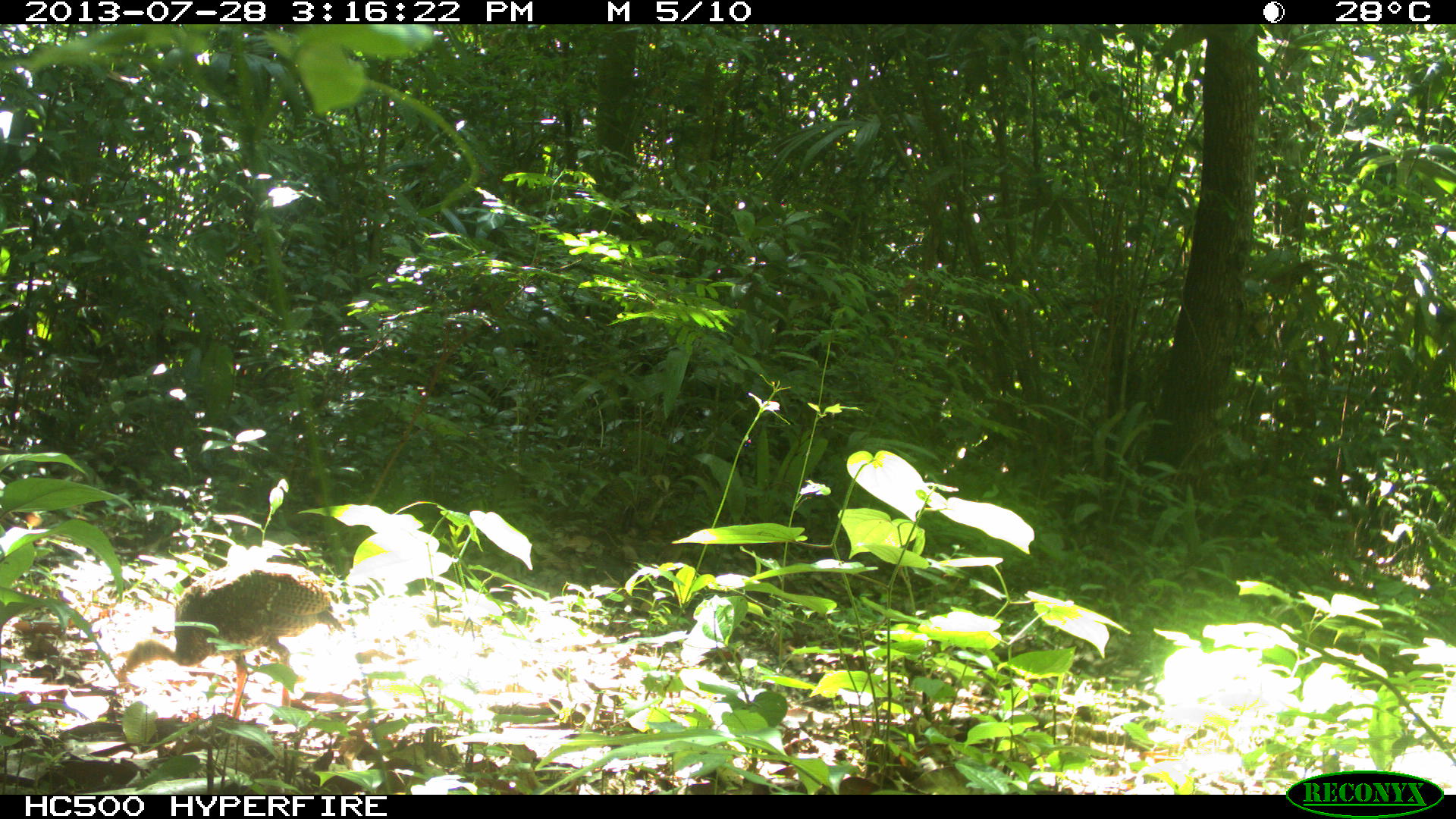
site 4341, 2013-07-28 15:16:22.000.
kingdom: Animalia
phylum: Chordata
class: Aves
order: Galliformes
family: Cracidae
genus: Crax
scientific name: Crax rubra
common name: great curassow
Crax rubra (great curassow), count 2.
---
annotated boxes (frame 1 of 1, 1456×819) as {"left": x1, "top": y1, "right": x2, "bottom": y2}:
crax rubra: {"left": 113, "top": 564, "right": 345, "bottom": 722}